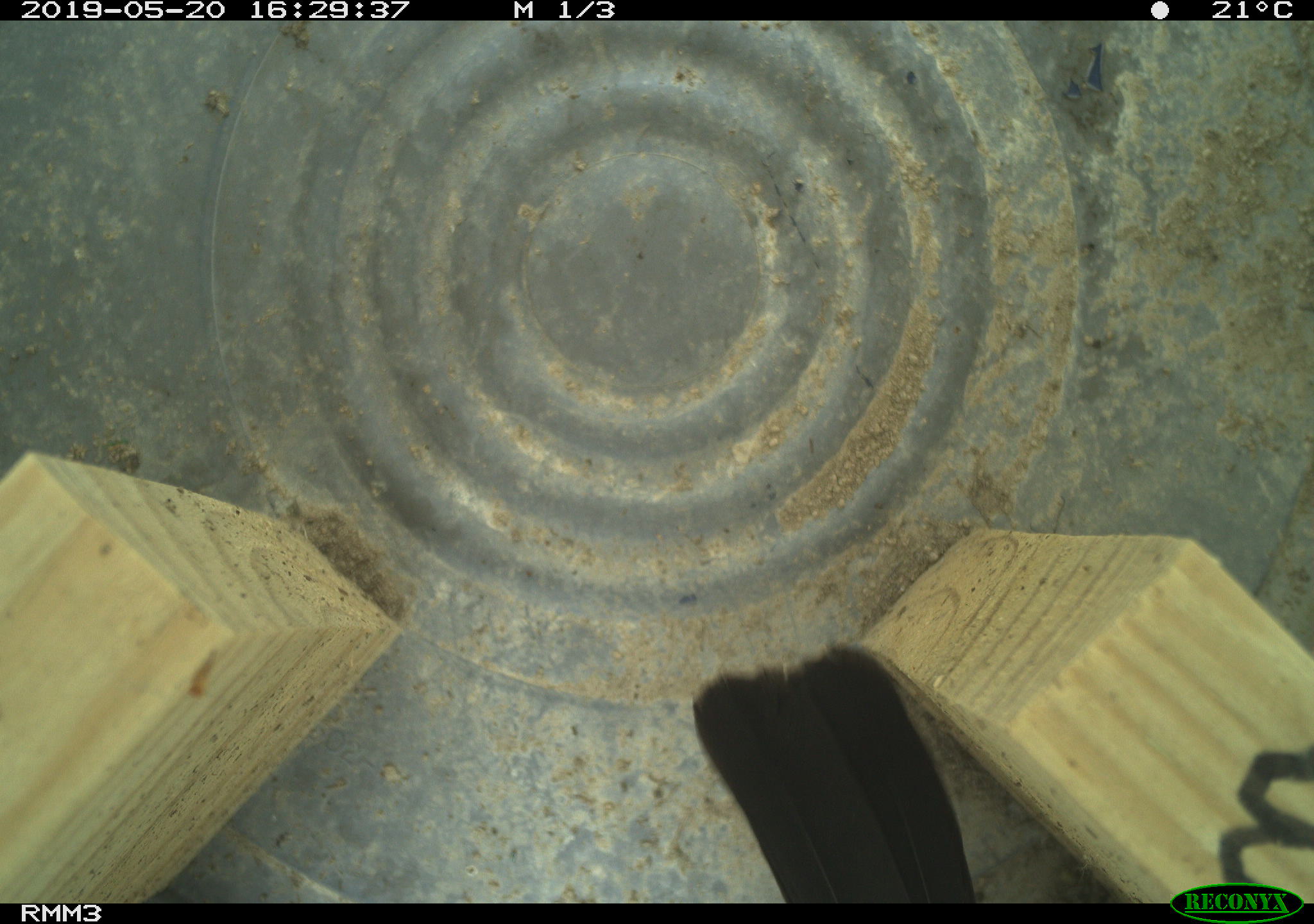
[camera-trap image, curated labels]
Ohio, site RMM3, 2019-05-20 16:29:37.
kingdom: Animalia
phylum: Chordata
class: Aves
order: Passeriformes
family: Mimidae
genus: Dumetella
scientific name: Dumetella carolinensis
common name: gray catbird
Gray catbird (Dumetella carolinensis).